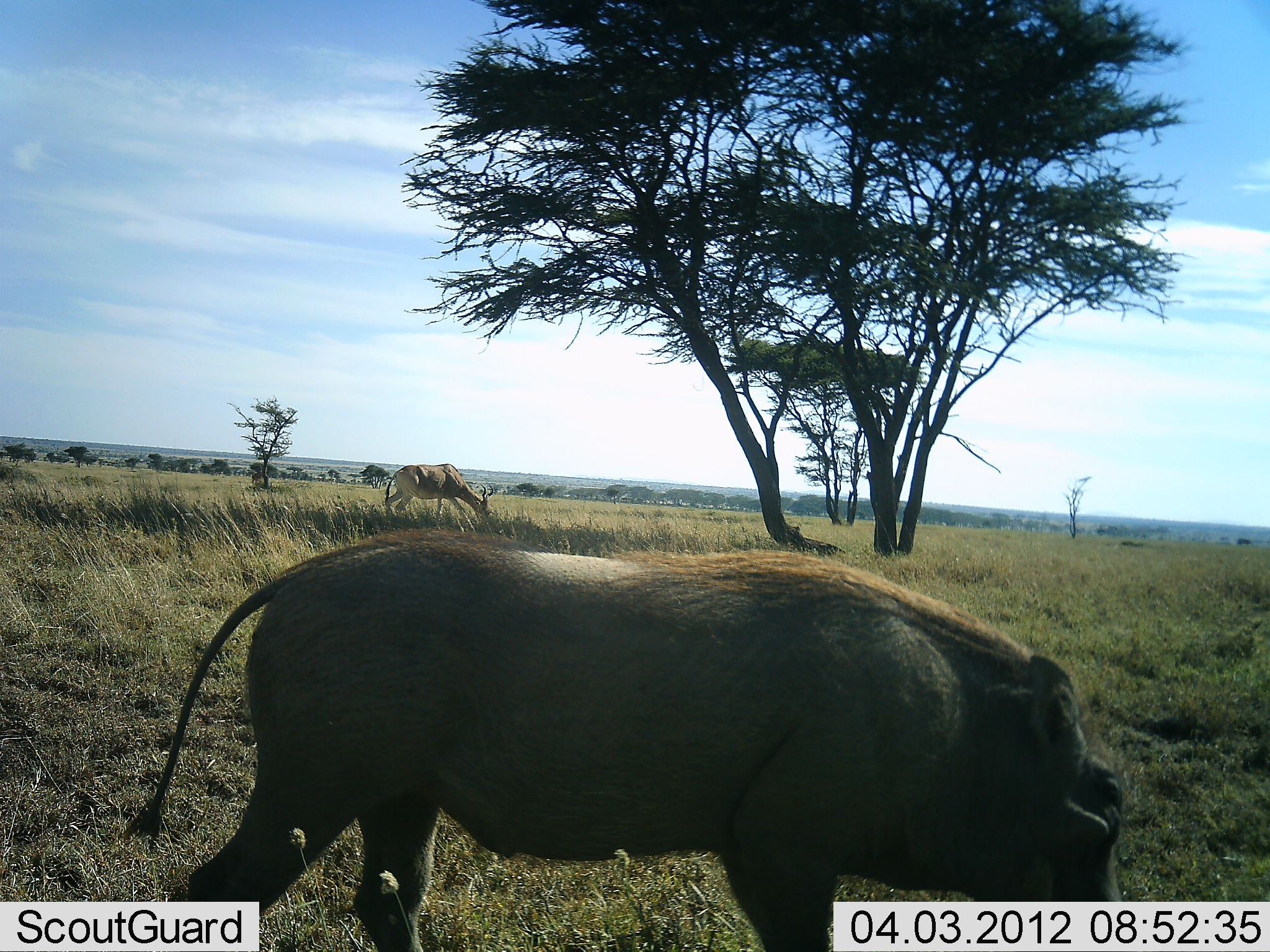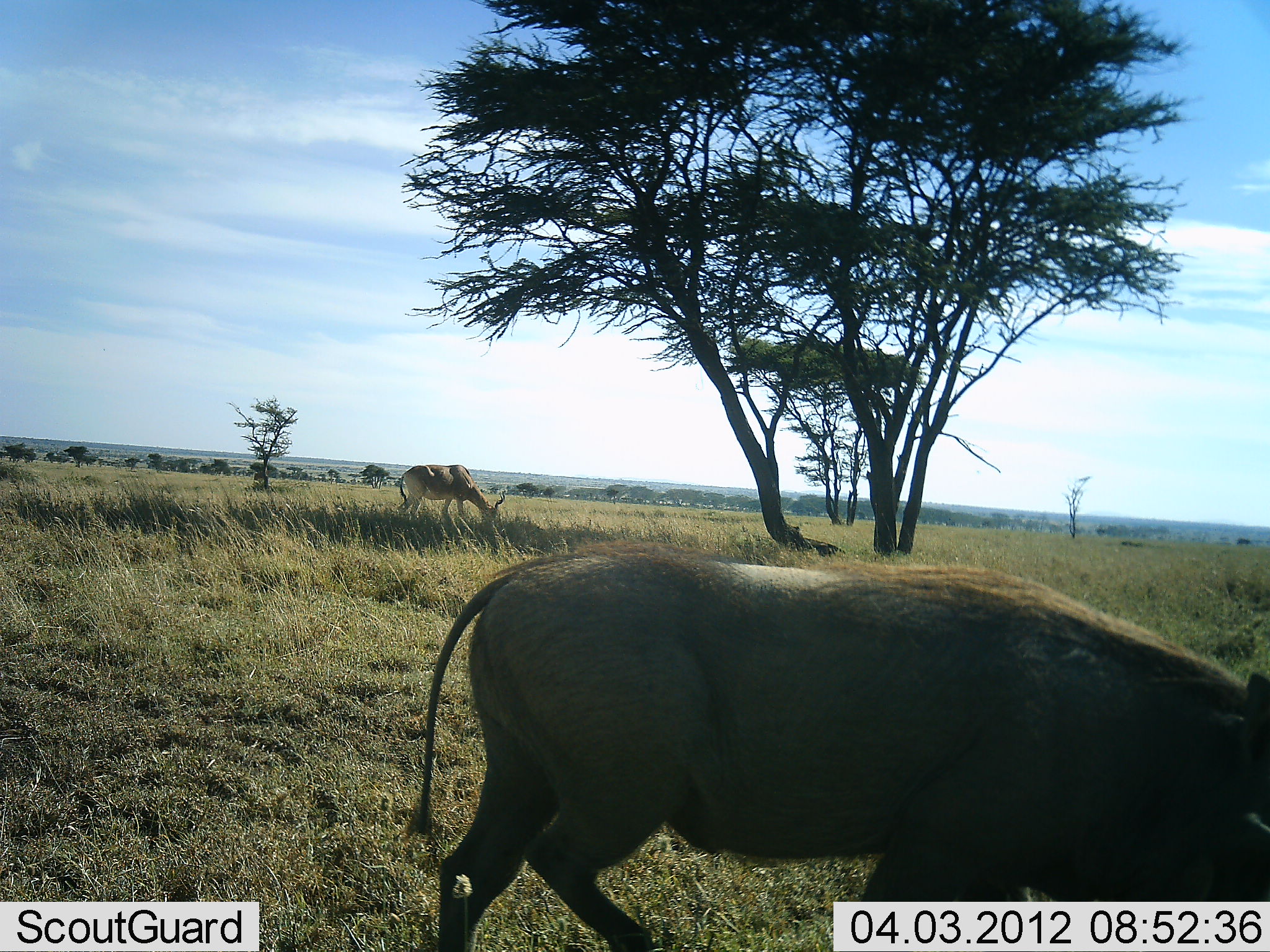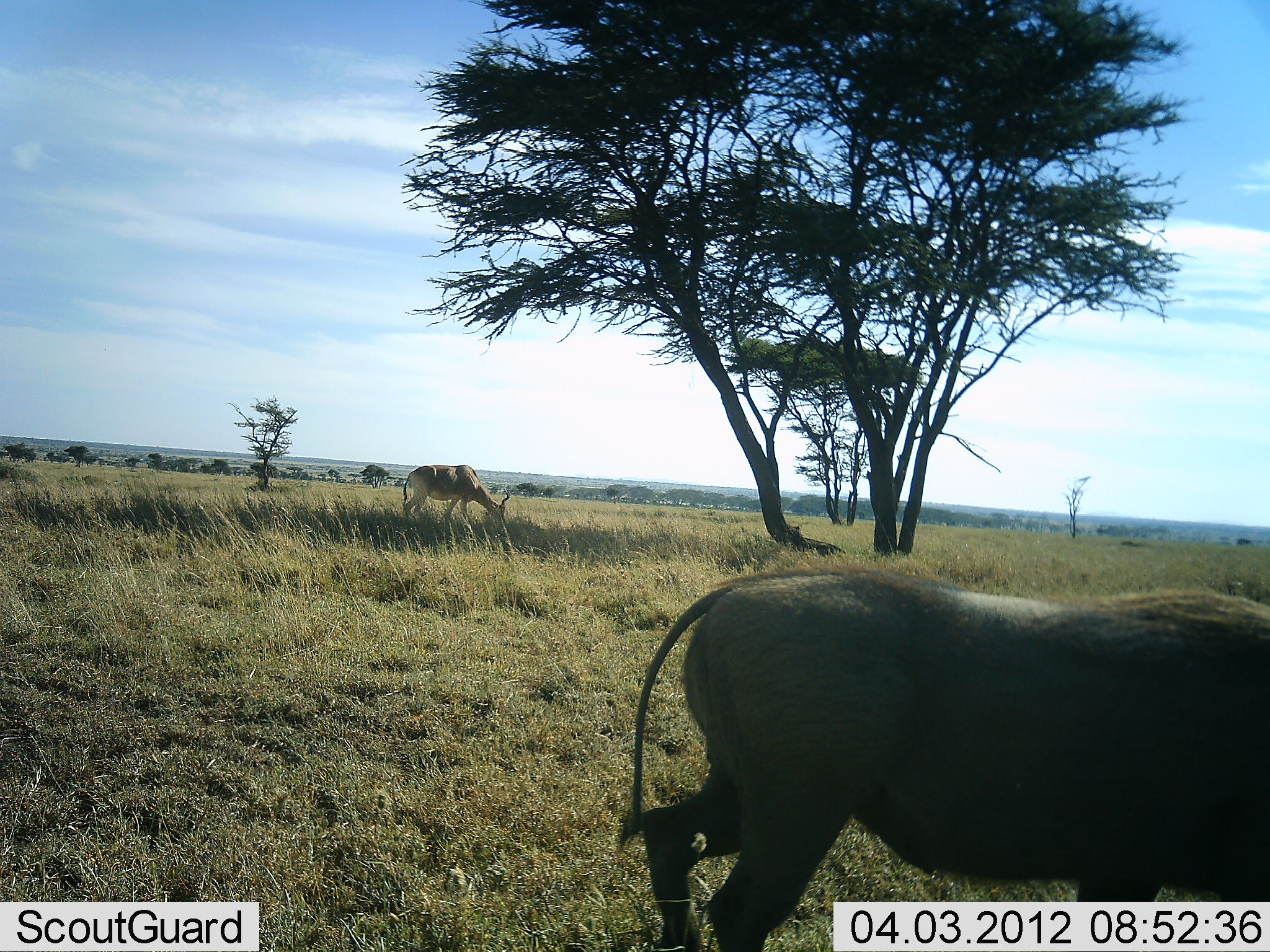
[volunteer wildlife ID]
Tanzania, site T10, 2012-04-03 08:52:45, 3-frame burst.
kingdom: Animalia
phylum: Chordata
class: Mammalia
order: Artiodactyla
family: Bovidae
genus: Alcelaphus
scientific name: Alcelaphus buselaphus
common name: hartebeest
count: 1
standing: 0%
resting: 0%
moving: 0%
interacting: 0%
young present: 0%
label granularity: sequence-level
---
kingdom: Animalia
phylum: Chordata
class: Mammalia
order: Artiodactyla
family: Suidae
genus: Phacochoerus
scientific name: Phacochoerus africanus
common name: warthog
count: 1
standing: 0%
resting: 0%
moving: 92%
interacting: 0%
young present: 0%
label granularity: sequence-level